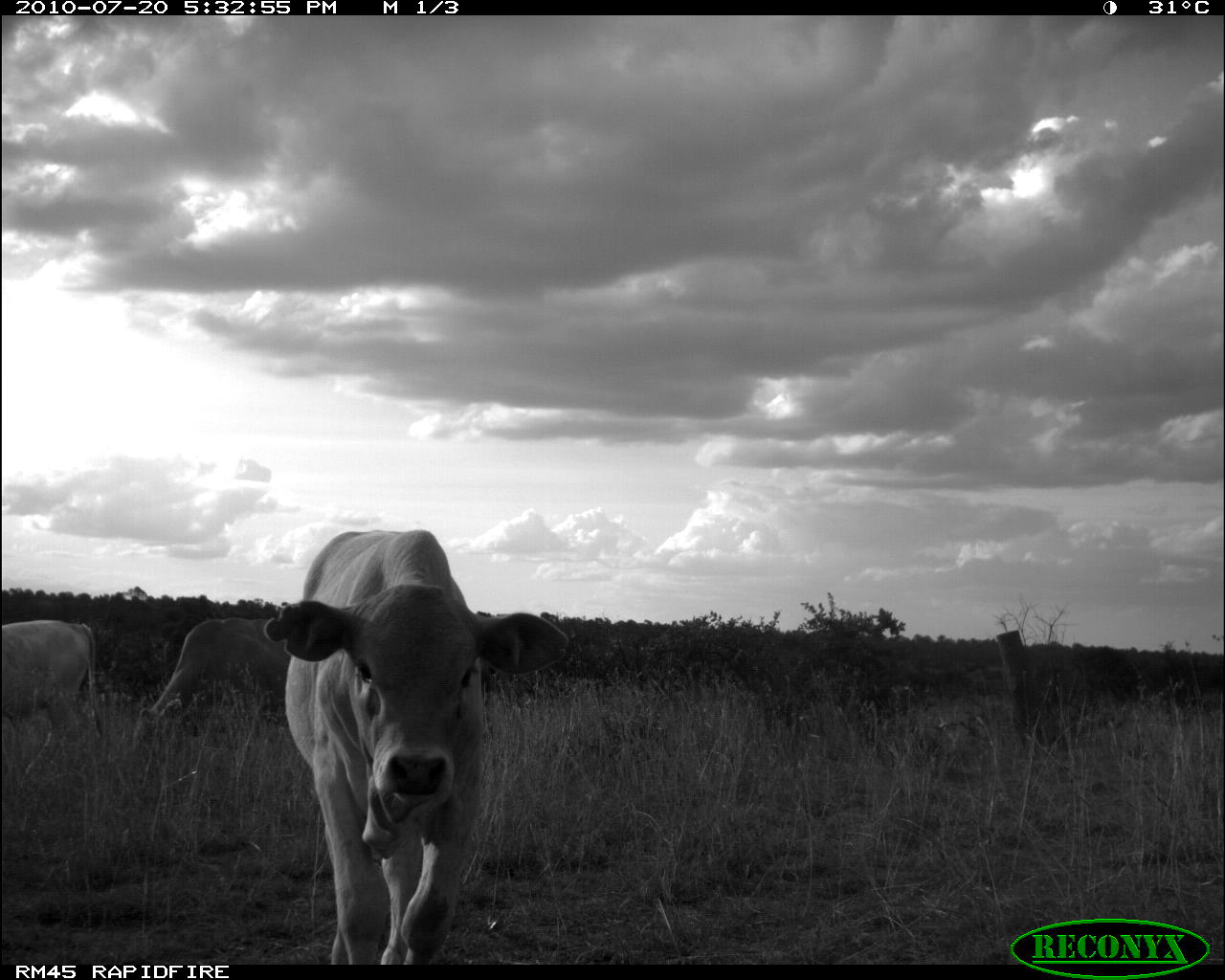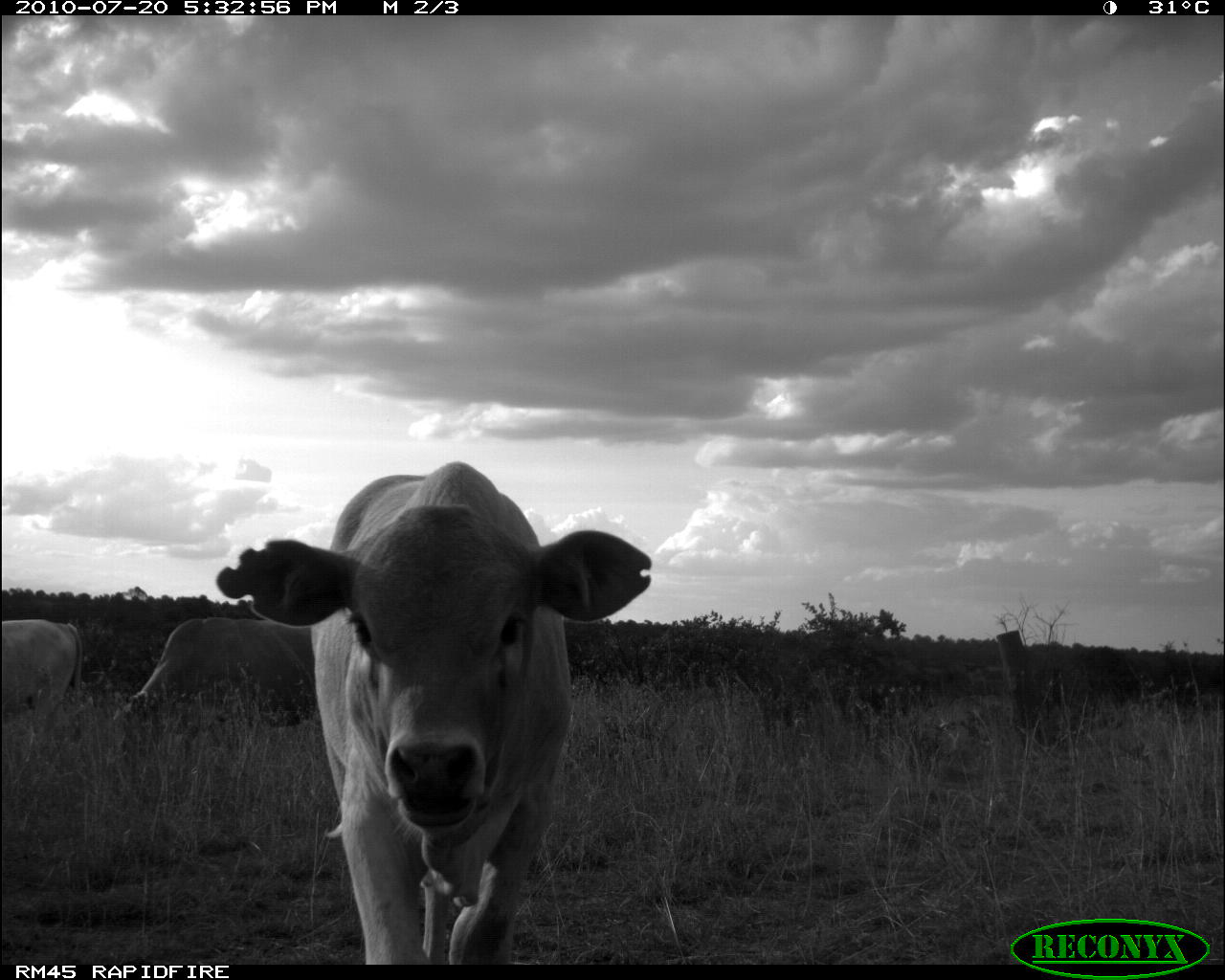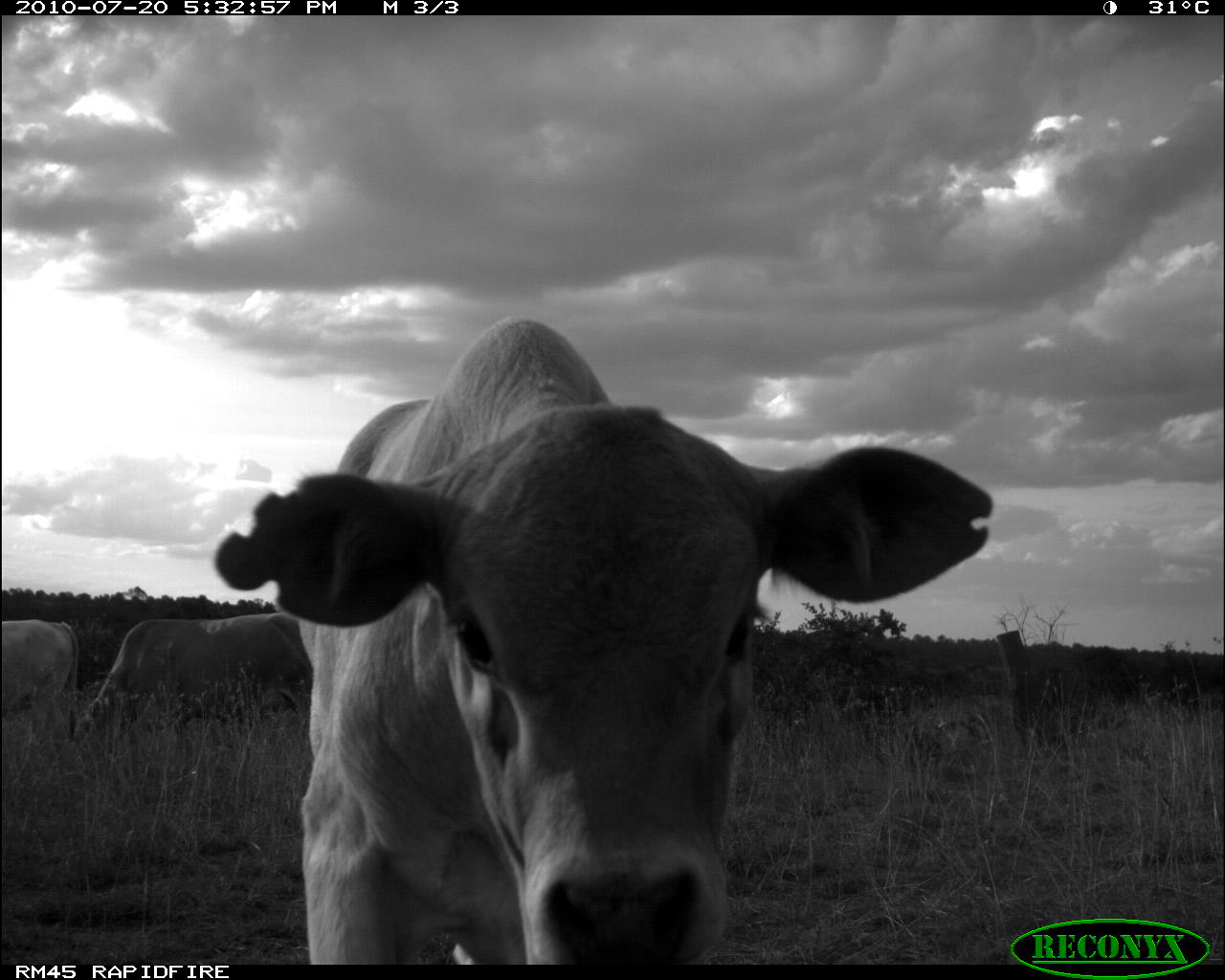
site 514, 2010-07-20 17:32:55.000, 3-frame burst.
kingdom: Animalia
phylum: Chordata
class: Mammalia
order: Artiodactyla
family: Bovidae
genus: Bos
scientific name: Bos taurus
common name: domestic cattle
Bos taurus (domestic cattle), count 3.